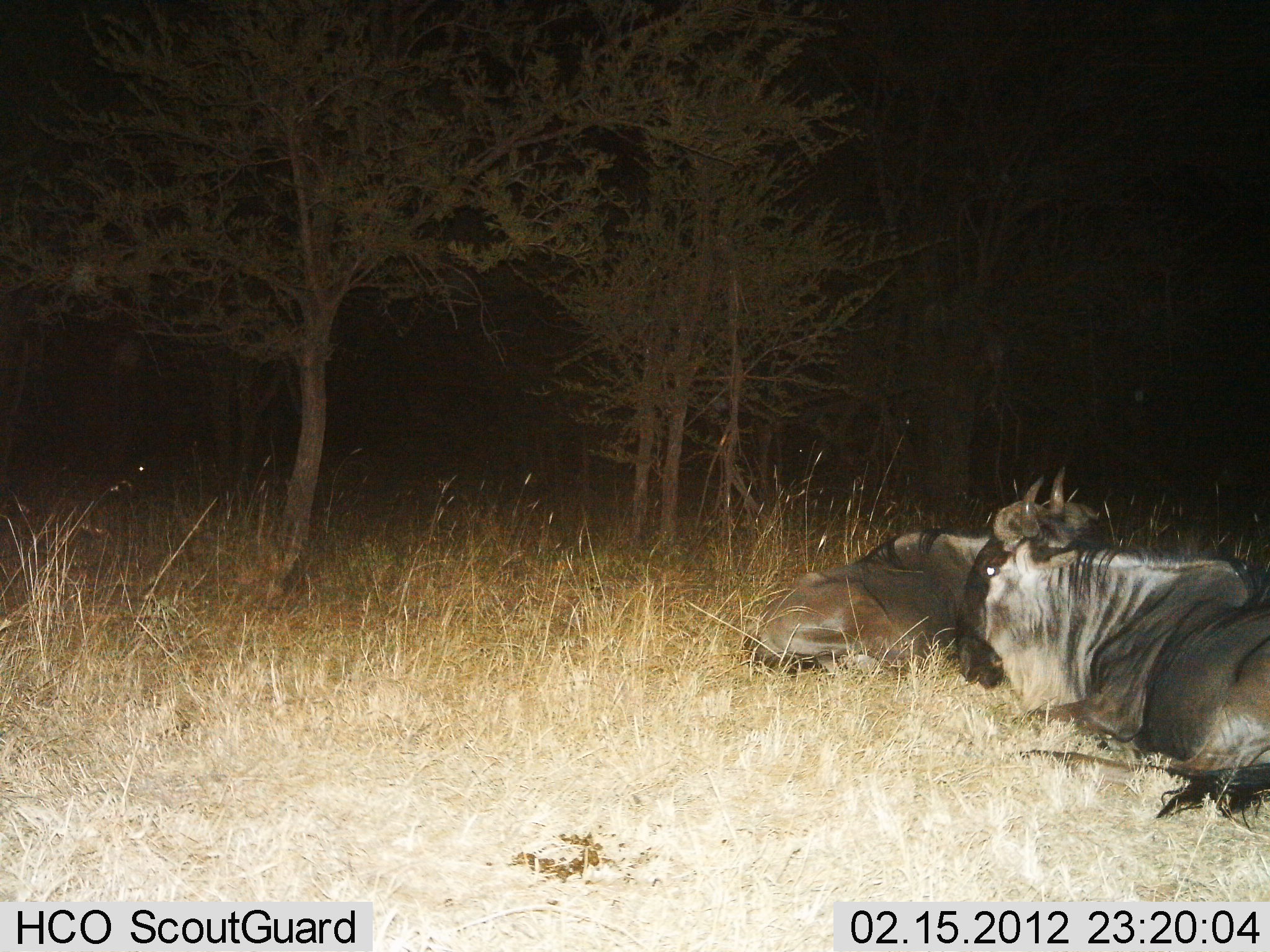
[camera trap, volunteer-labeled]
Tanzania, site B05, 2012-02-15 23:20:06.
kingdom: Animalia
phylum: Chordata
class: Mammalia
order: Artiodactyla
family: Bovidae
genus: Connochaetes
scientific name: Connochaetes taurinus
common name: blue wildebeest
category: wildebeest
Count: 2.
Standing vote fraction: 6%.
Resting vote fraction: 94%.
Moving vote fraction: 0%.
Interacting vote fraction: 0%.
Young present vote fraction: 0%.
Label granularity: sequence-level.